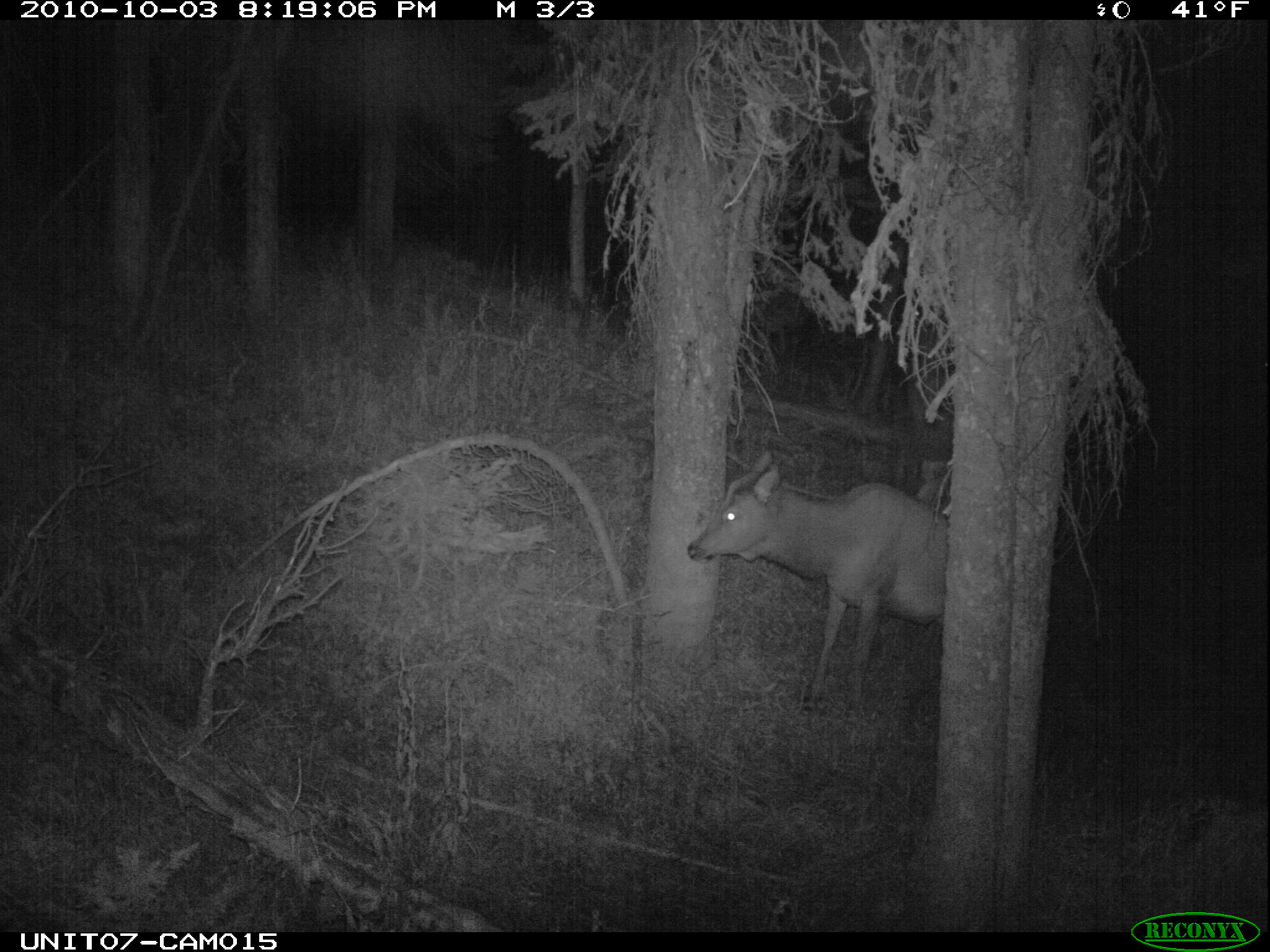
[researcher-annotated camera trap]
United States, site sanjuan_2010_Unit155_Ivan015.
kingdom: Animalia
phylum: Chordata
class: Mammalia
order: Artiodactyla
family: Cervidae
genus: Cervus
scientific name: Cervus elaphus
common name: red deer